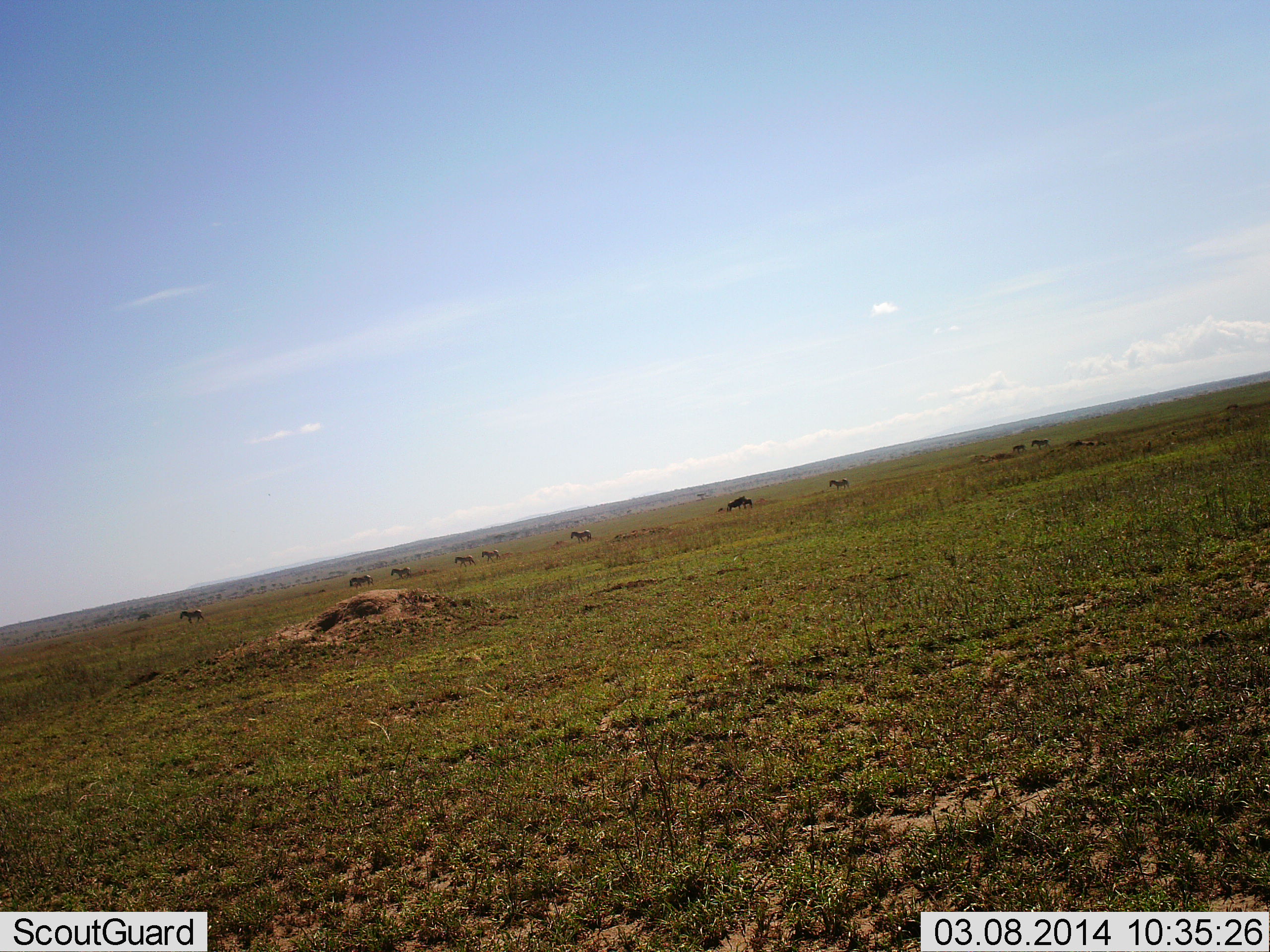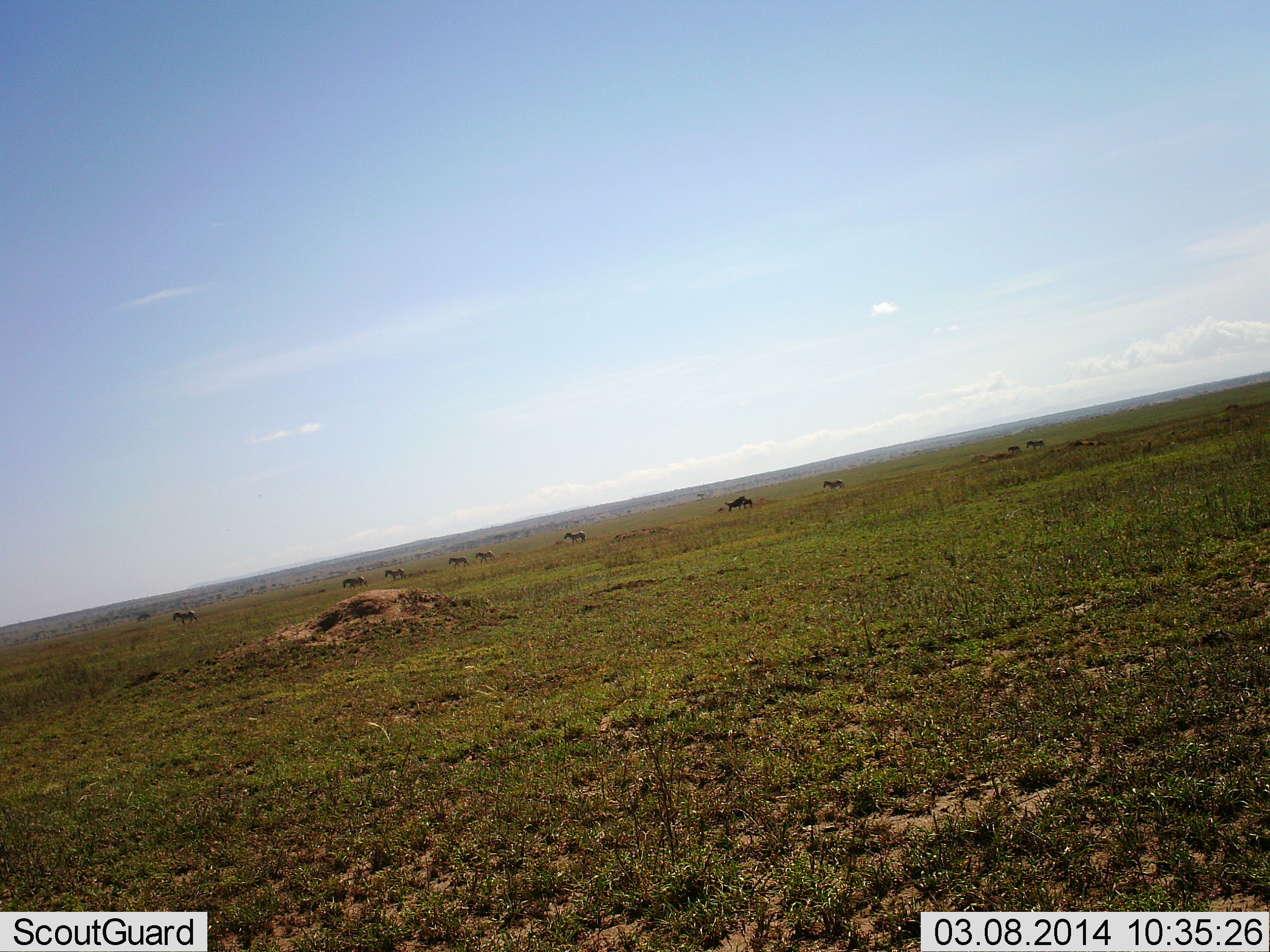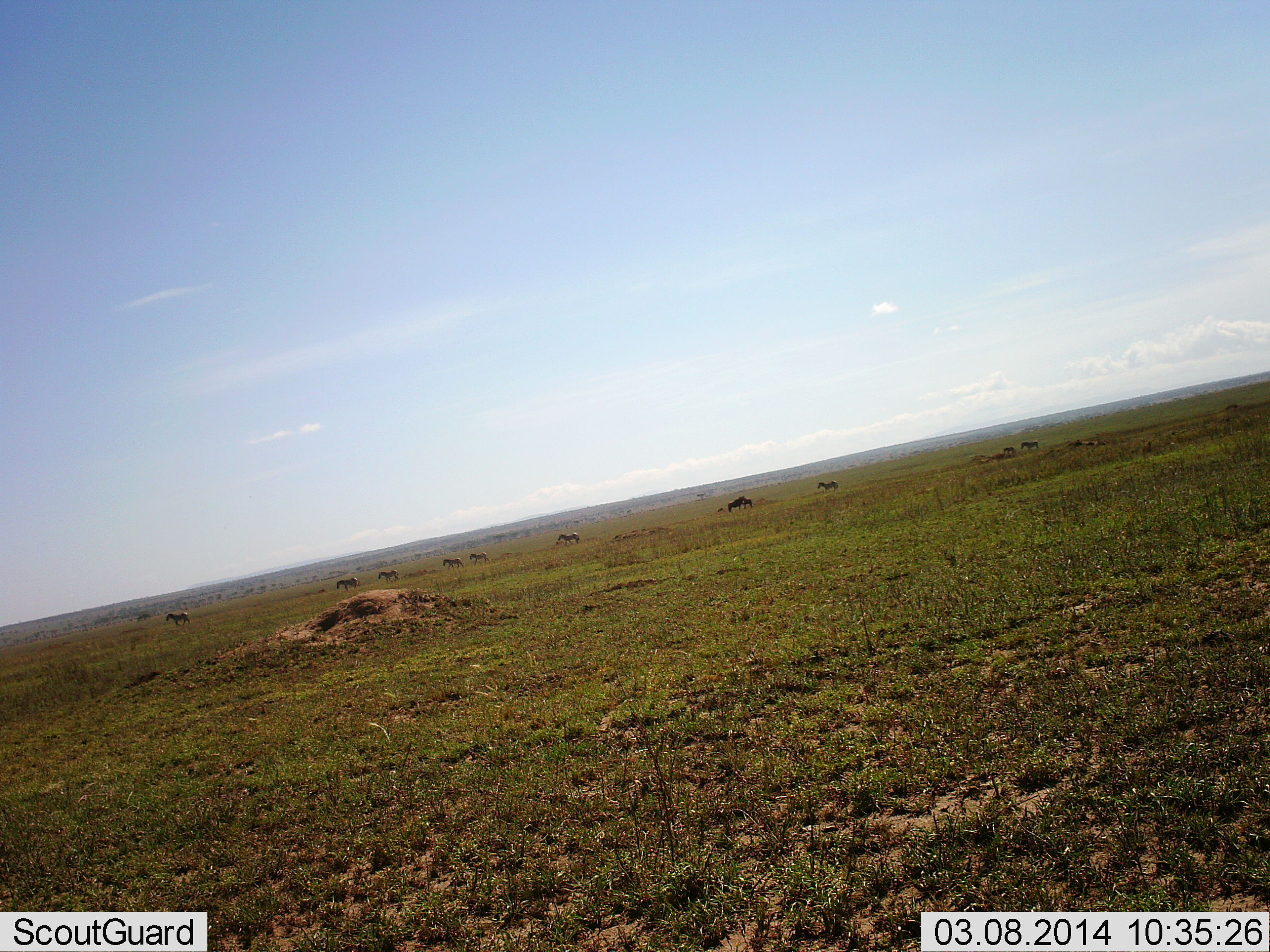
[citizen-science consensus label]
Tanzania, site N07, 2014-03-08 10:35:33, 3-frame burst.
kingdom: Animalia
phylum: Chordata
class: Mammalia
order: Perissodactyla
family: Equidae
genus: Equus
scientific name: Equus quagga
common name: plains zebra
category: zebra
Zebra (plains zebra) (Equus quagga), count 10. Behavior (volunteer vote fractions): standing 9%, resting 0%, moving 100%, interacting 0%. Young present (vote fraction): 9%. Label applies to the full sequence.